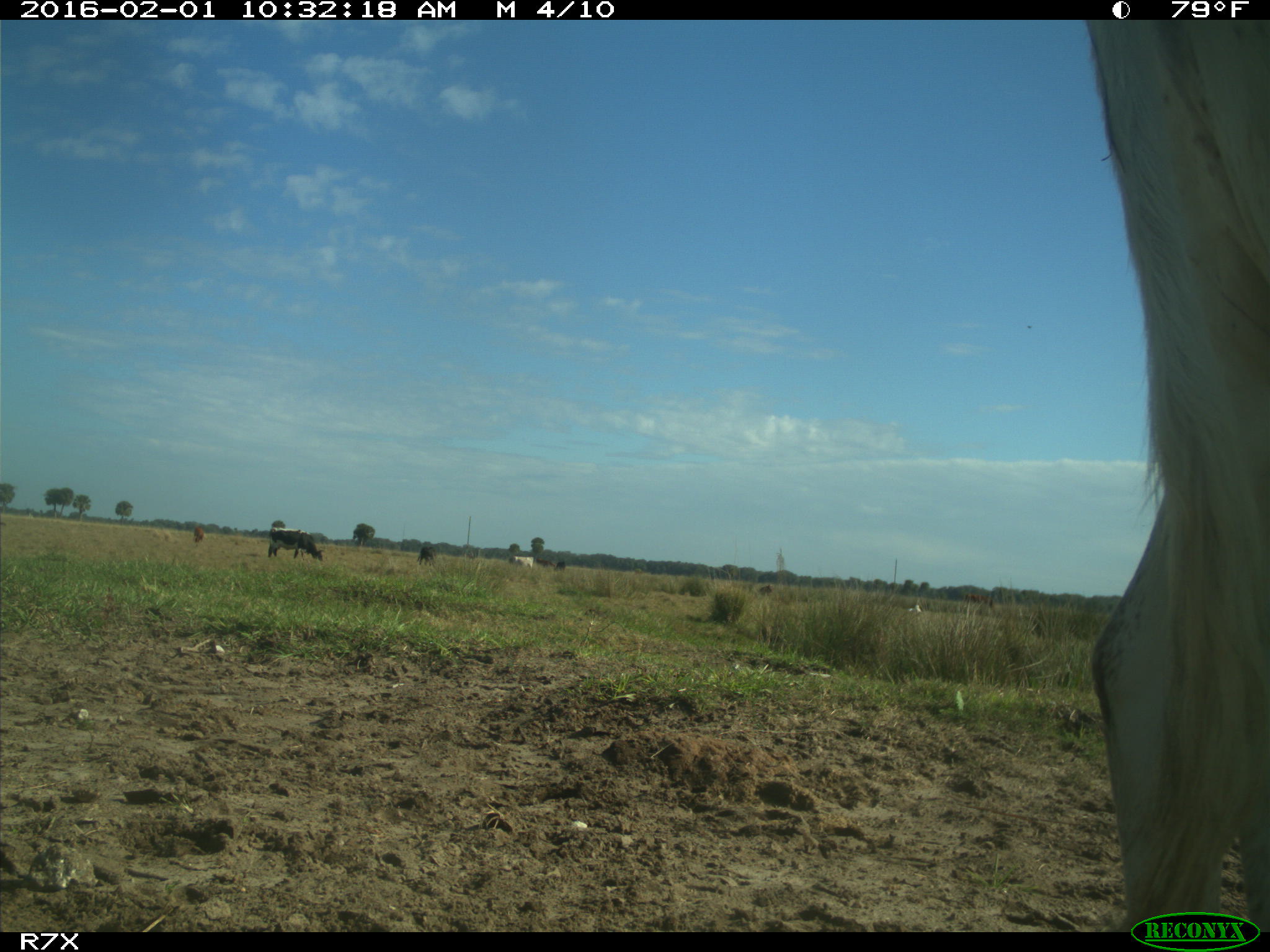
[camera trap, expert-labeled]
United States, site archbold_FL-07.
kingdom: Animalia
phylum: Chordata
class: Mammalia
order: Artiodactyla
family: Bovidae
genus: Bos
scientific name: Bos taurus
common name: domestic cow